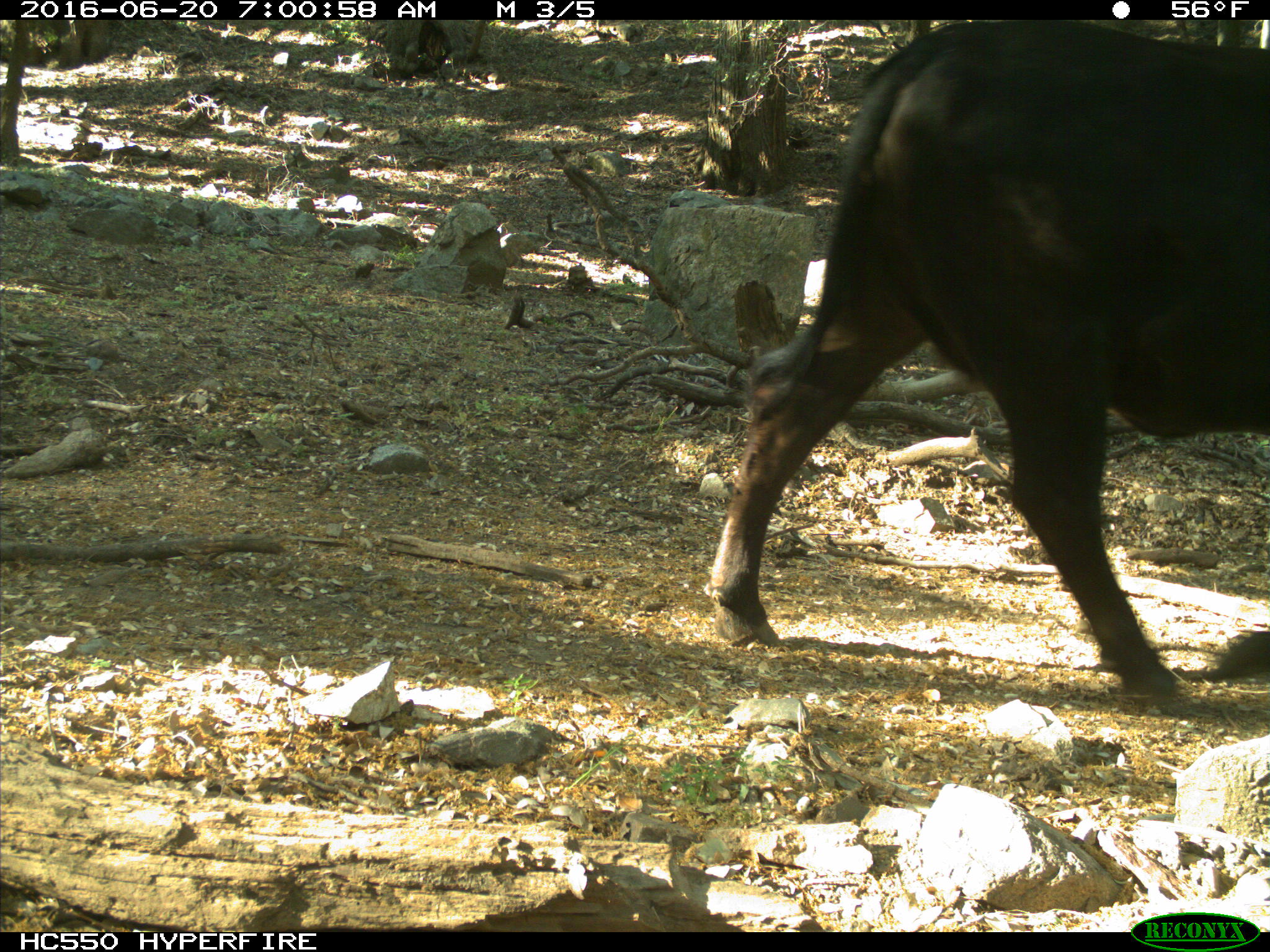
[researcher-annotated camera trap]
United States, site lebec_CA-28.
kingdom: Animalia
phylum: Chordata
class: Mammalia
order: Artiodactyla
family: Bovidae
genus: Bos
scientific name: Bos taurus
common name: domestic cow